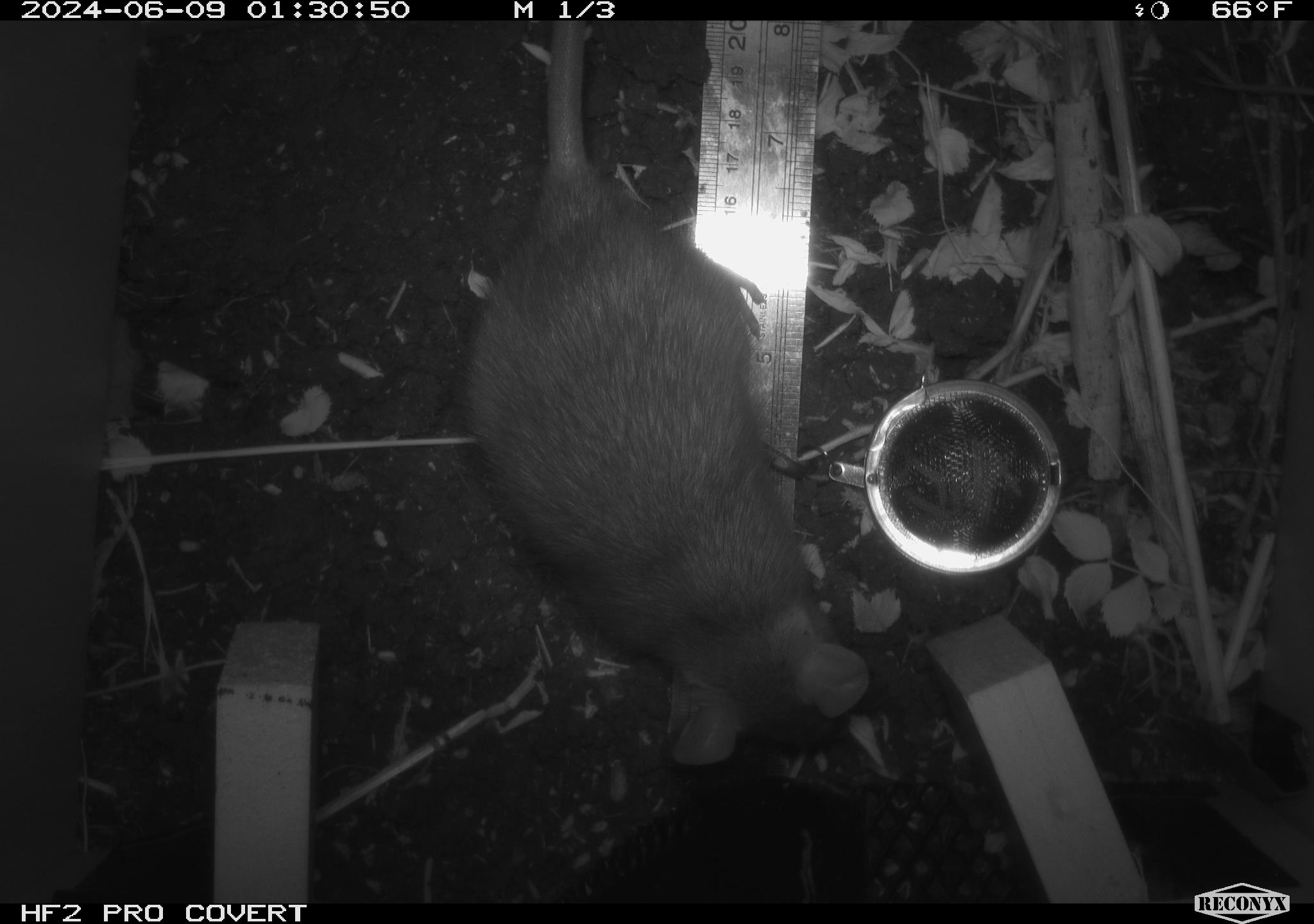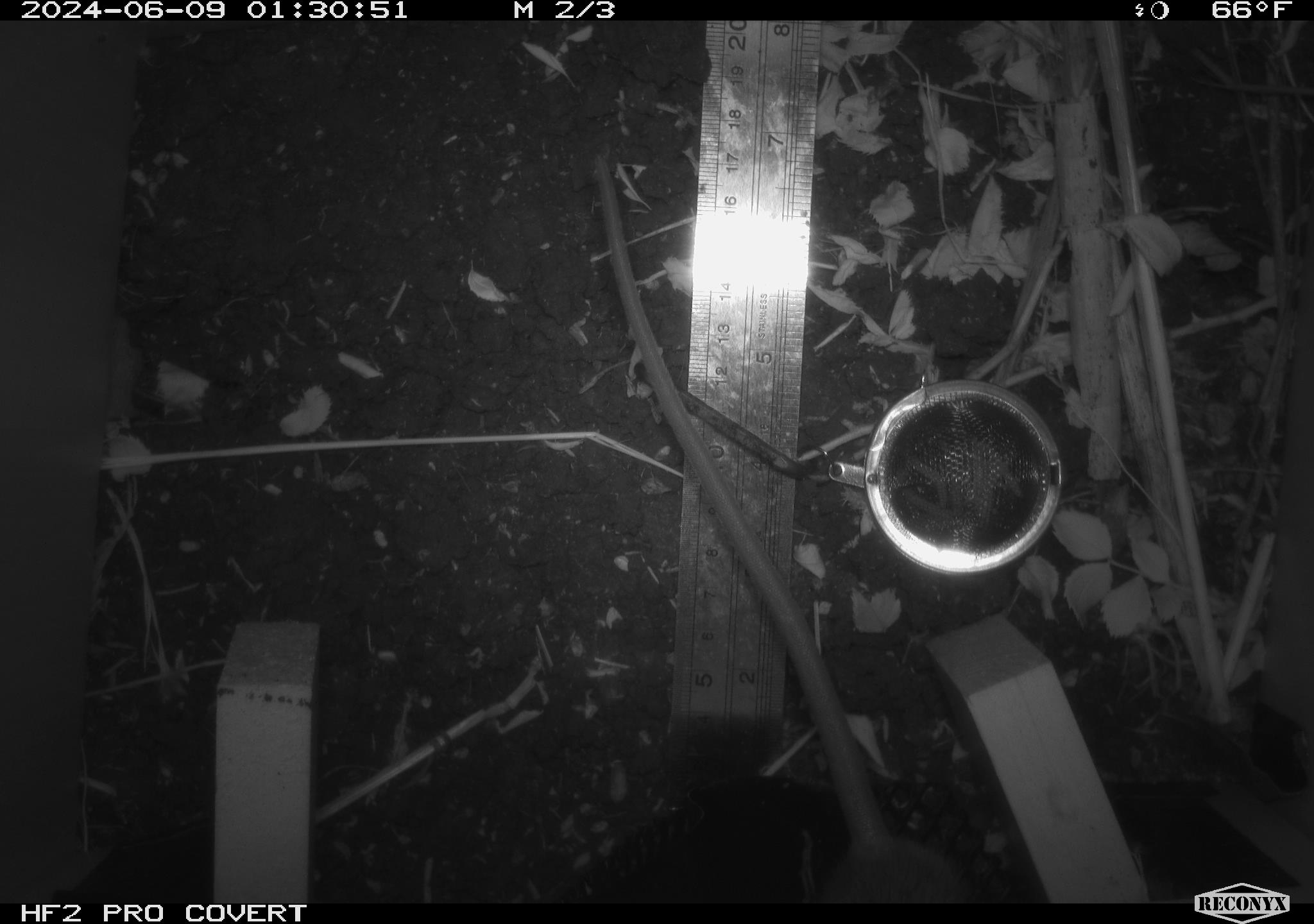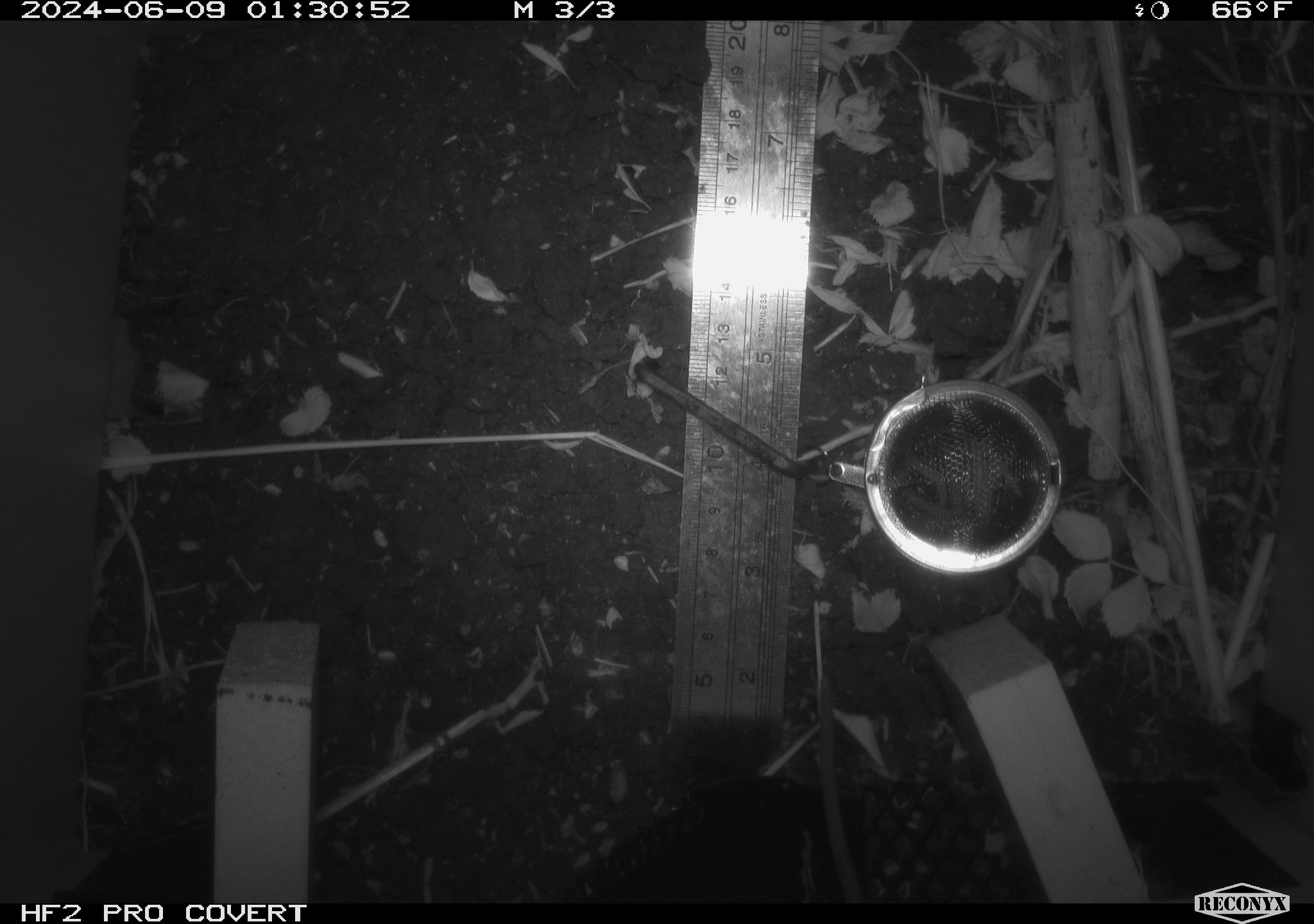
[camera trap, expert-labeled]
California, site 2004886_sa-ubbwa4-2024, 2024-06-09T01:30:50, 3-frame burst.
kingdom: Animalia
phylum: Chordata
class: Mammalia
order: Rodentia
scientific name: Rodentia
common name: woodrat or rat or mouse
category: woodrat or rat or mouse species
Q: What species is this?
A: Woodrat or rat or mouse species (woodrat or rat or mouse) (Rodentia).